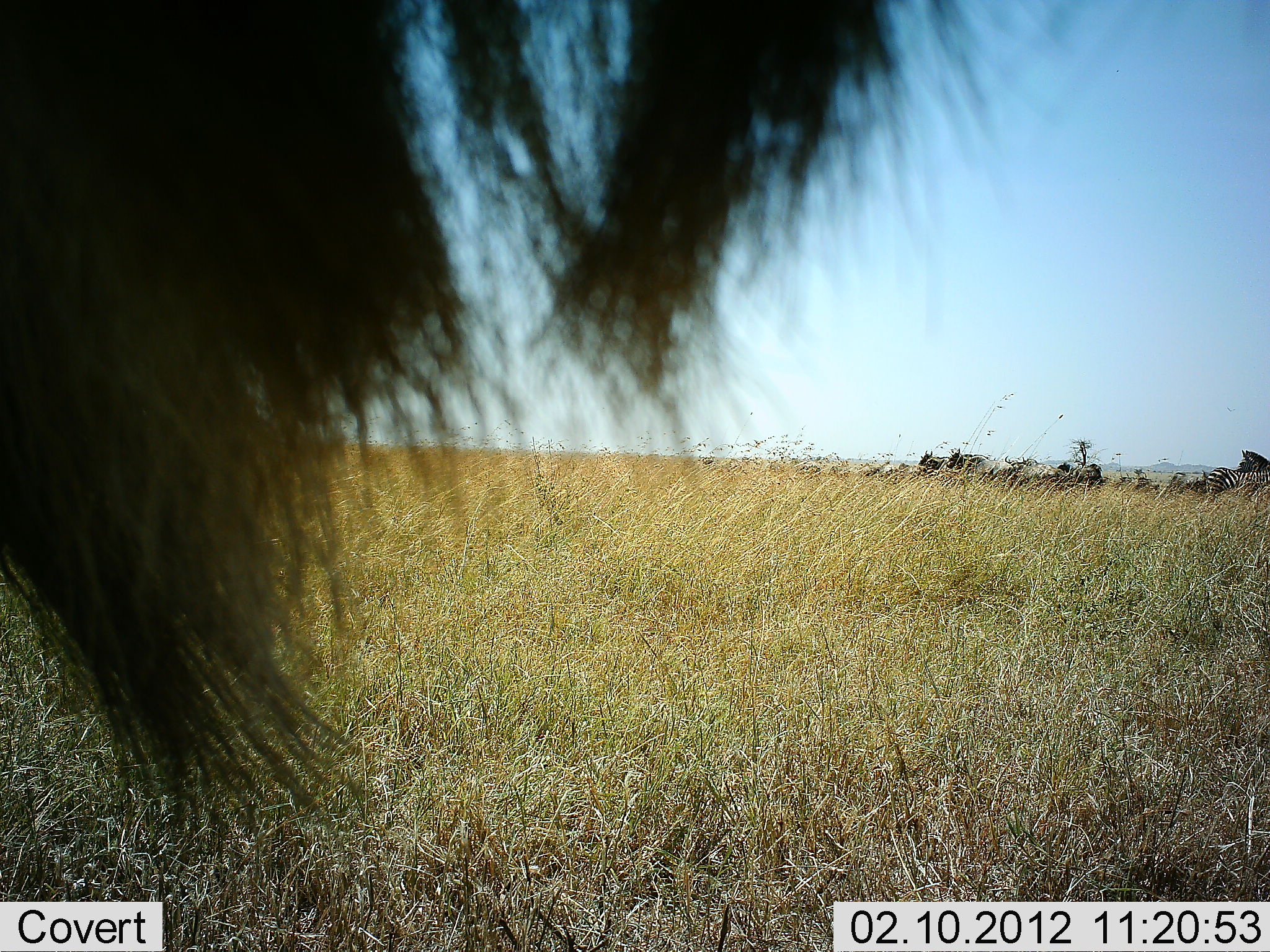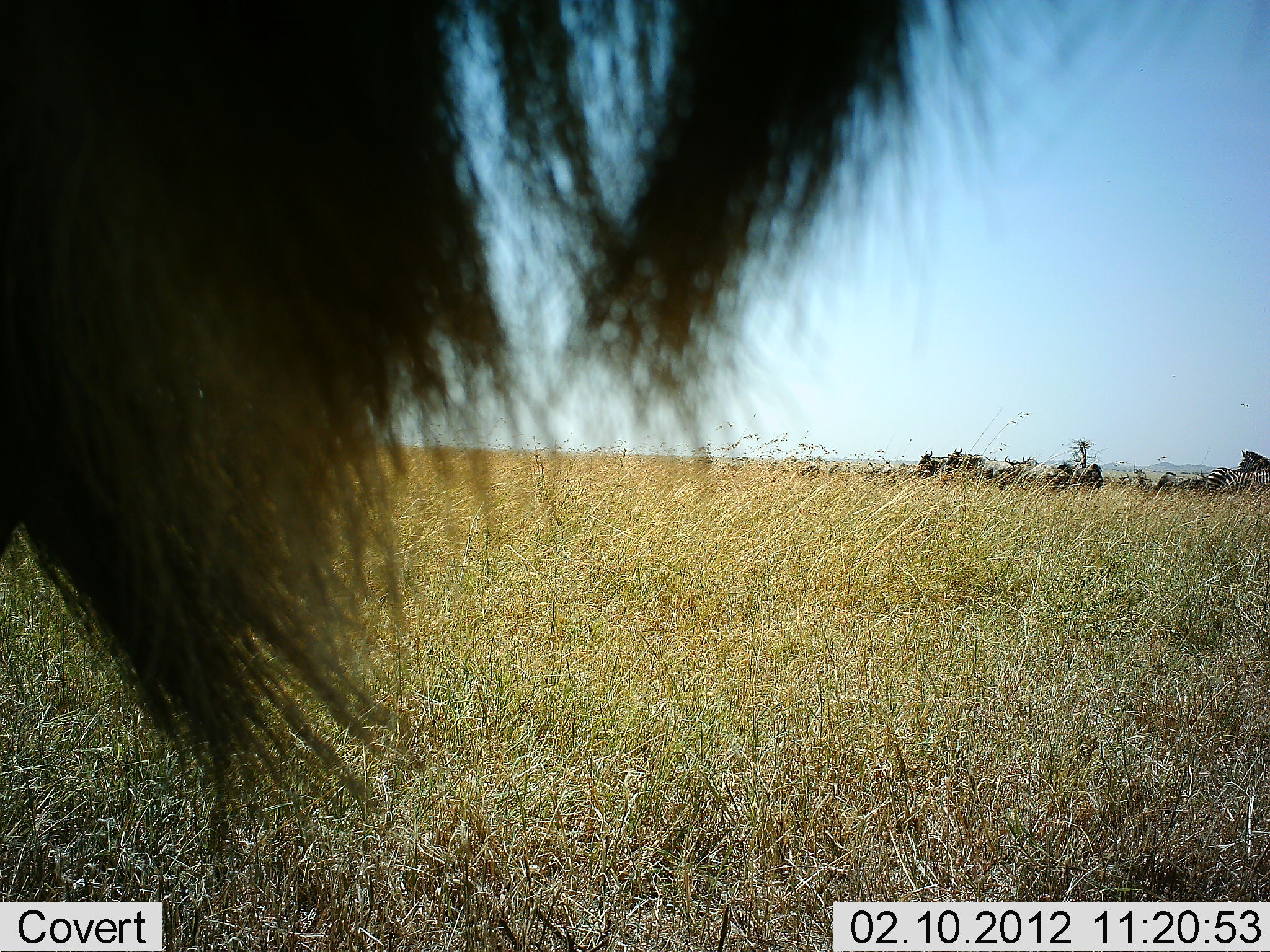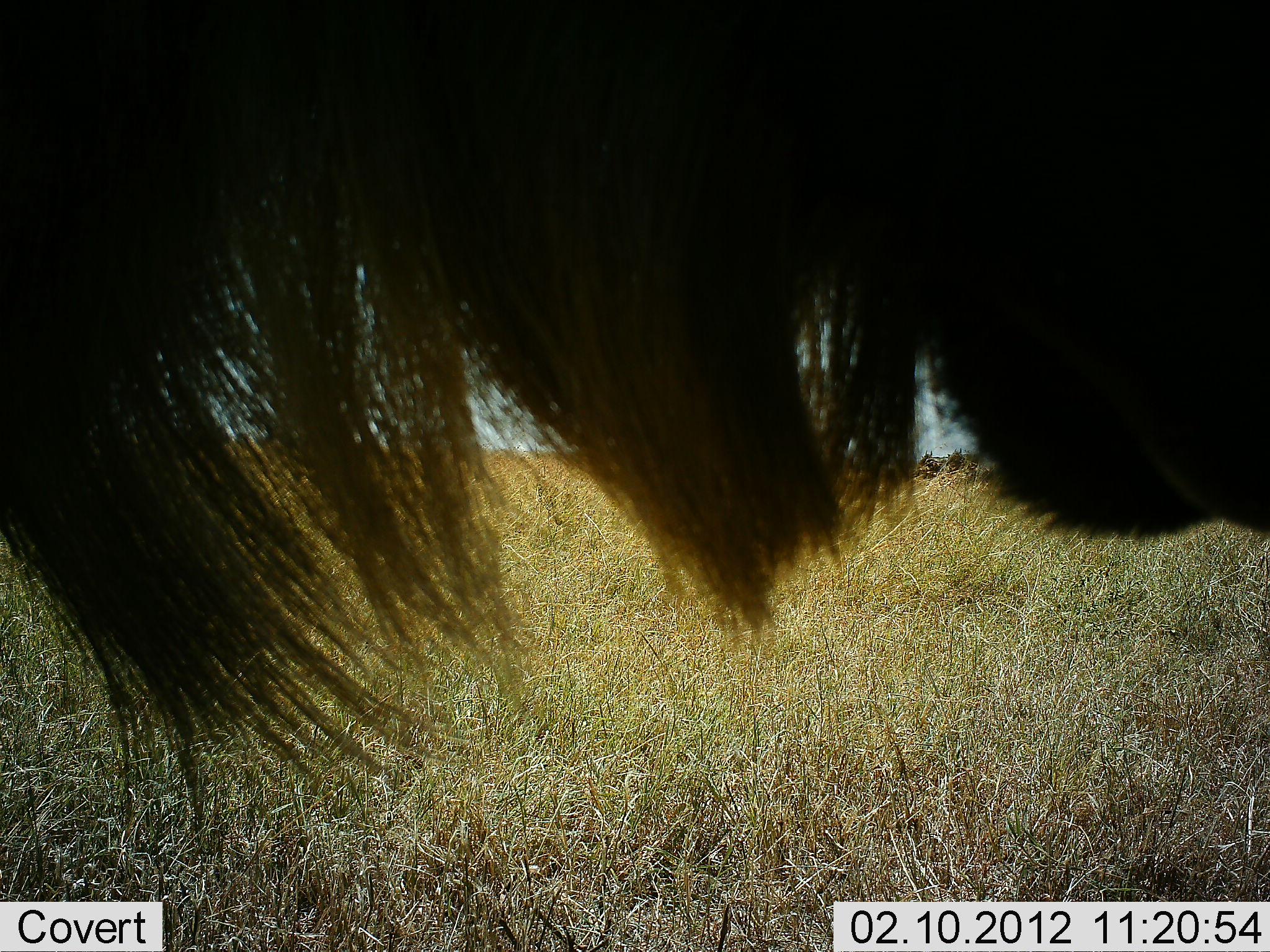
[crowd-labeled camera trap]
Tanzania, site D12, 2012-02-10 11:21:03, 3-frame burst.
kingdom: Animalia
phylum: Chordata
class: Mammalia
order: Artiodactyla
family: Bovidae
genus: Connochaetes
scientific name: Connochaetes taurinus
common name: blue wildebeest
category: wildebeest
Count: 1.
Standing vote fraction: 86%.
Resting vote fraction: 14%.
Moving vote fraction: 21%.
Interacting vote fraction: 0%.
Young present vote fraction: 0%.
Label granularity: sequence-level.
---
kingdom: Animalia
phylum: Chordata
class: Mammalia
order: Perissodactyla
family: Equidae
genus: Equus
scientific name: Equus quagga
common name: plains zebra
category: zebra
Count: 3.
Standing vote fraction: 100%.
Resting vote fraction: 0%.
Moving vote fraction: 0%.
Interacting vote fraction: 0%.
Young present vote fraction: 0%.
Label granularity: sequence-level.